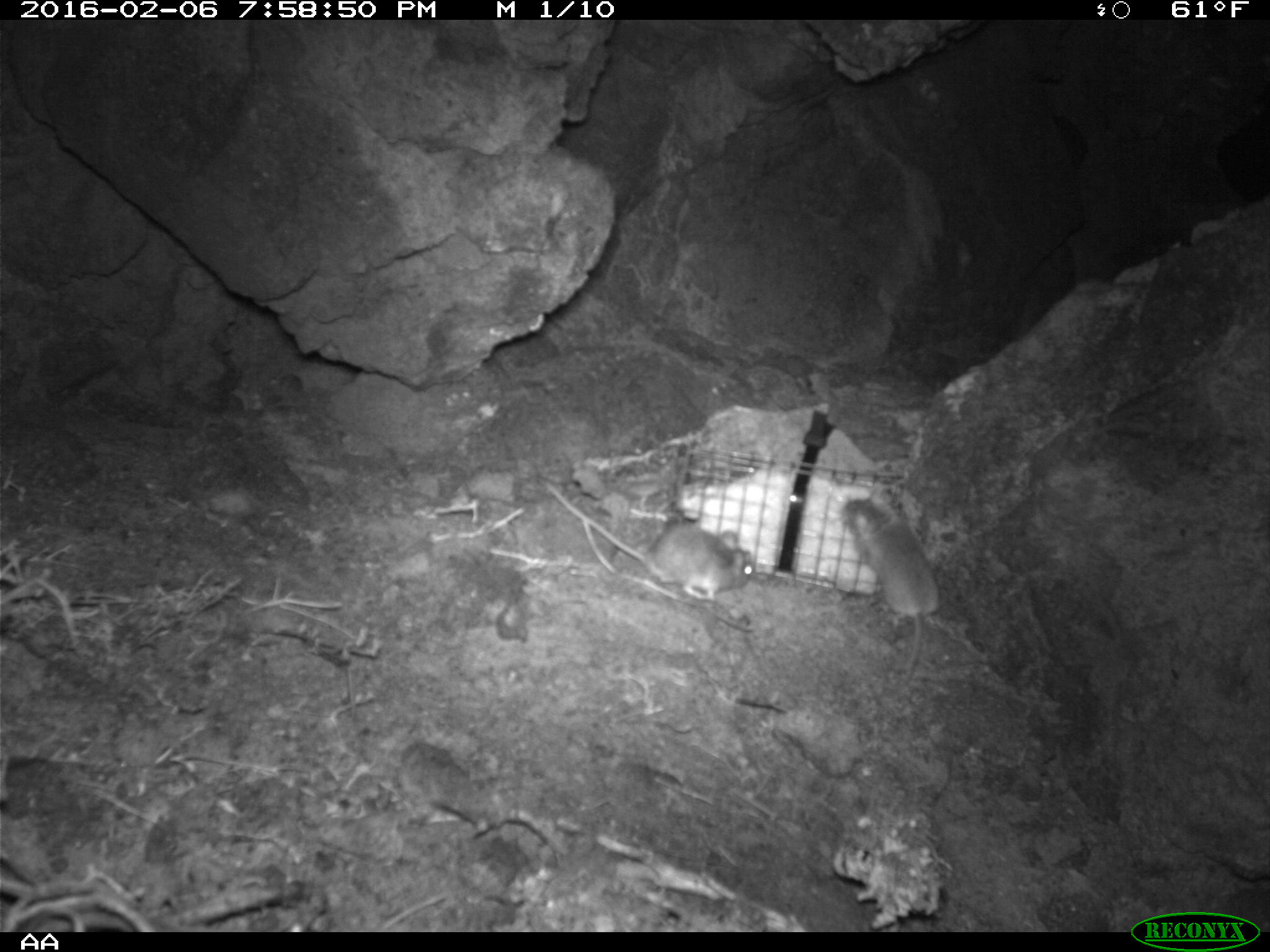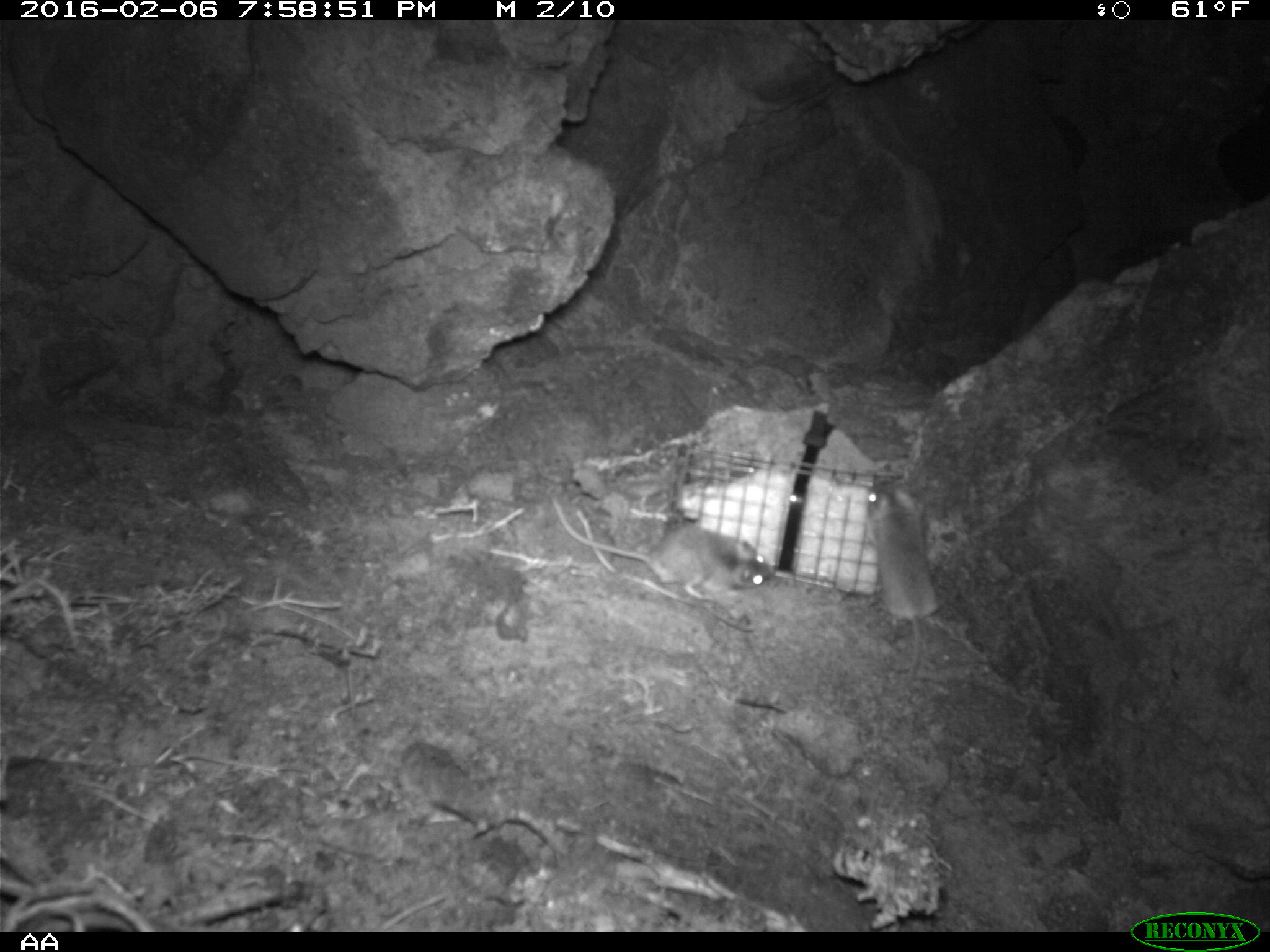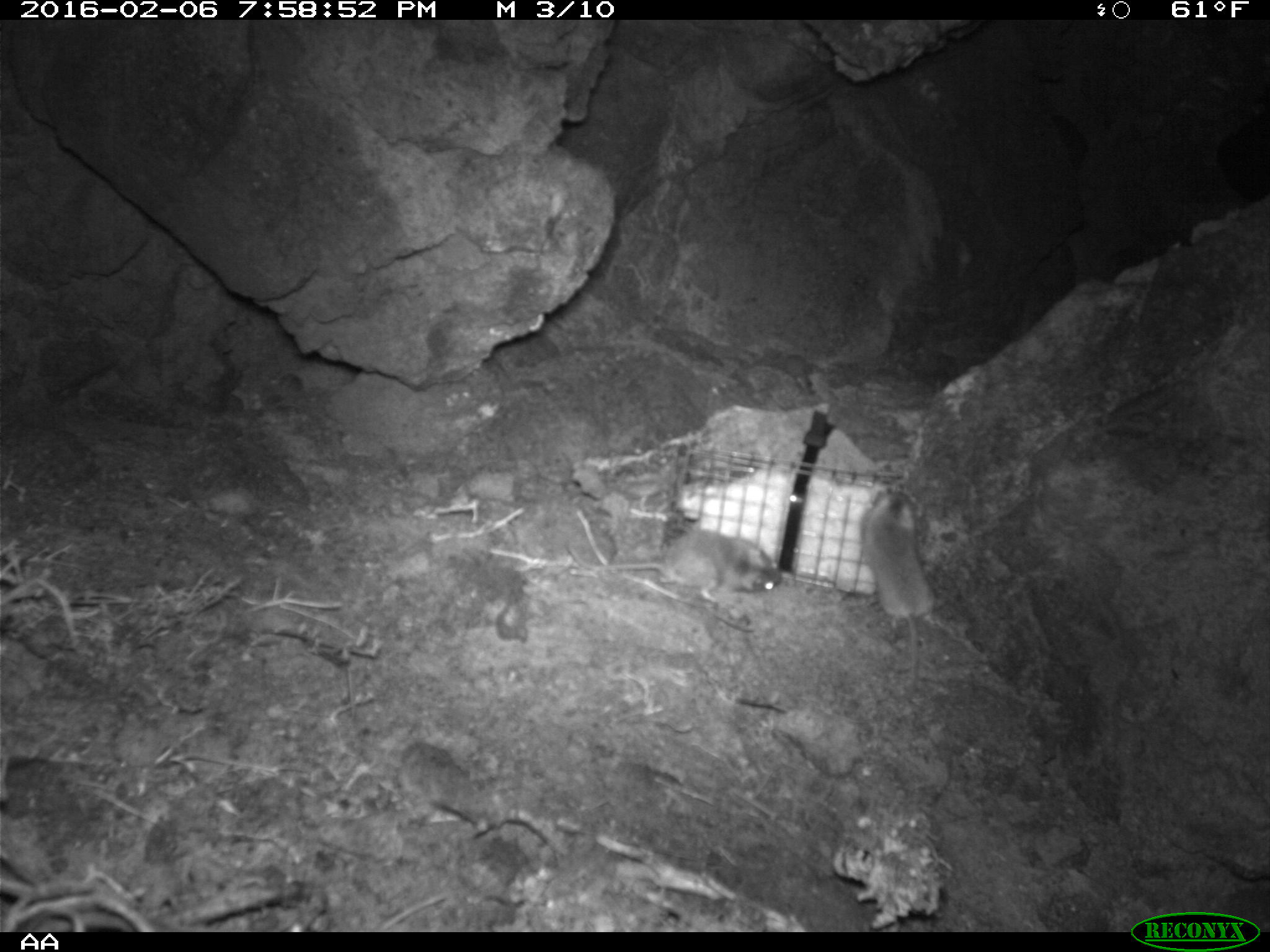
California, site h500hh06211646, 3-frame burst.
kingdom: Animalia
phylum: Chordata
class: Mammalia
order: Rodentia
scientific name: Rodentia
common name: rodent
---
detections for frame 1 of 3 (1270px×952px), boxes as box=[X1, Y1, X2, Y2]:
rodent: box=[547, 483, 754, 599]; box=[834, 495, 940, 680]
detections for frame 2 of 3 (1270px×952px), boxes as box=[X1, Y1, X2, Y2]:
rodent: box=[549, 494, 773, 601]; box=[861, 481, 940, 699]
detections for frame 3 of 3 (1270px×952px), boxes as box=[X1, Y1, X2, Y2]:
rodent: box=[564, 529, 783, 604]; box=[861, 491, 935, 711]